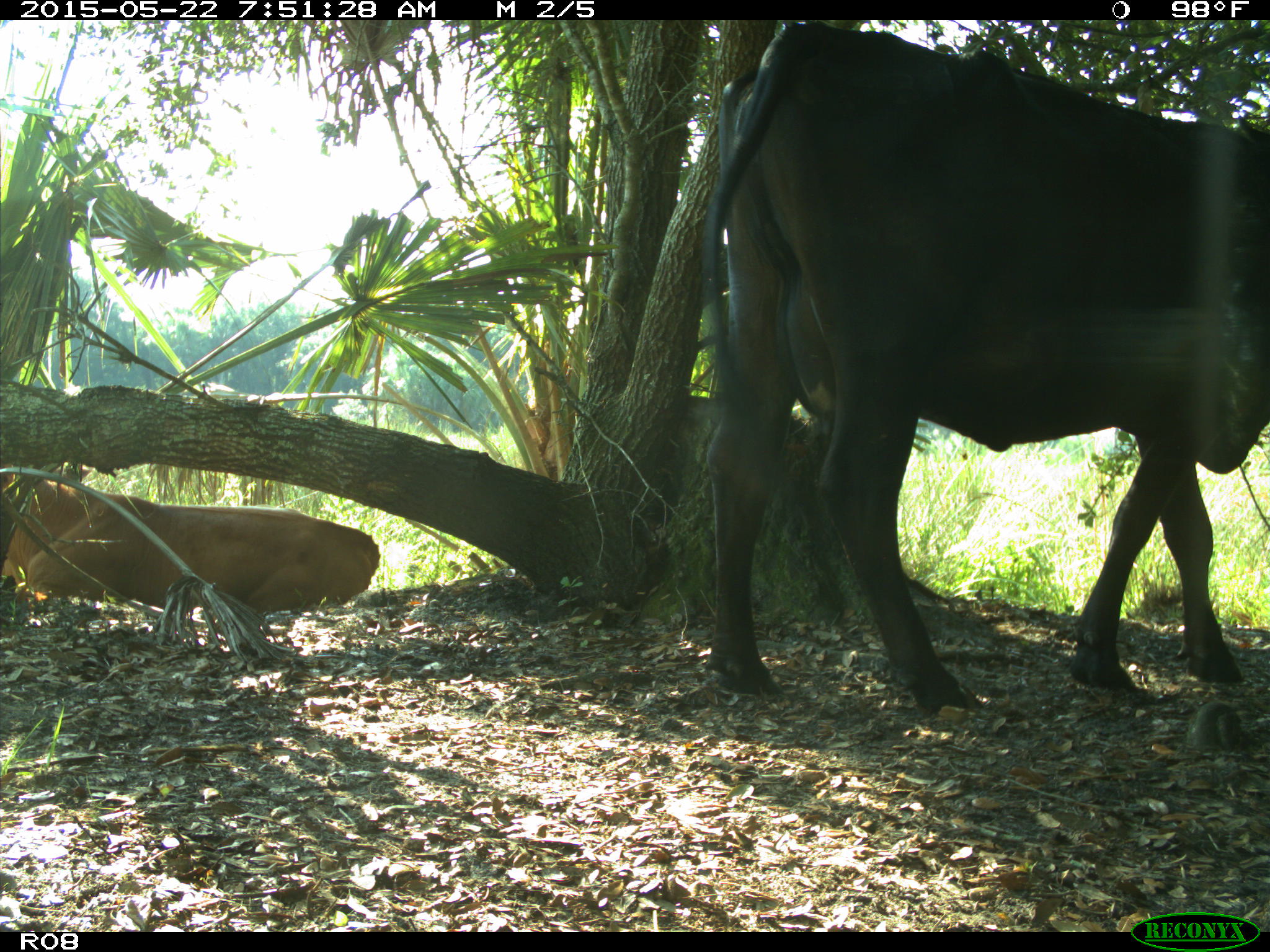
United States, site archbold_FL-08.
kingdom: Animalia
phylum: Chordata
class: Mammalia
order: Artiodactyla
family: Bovidae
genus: Bos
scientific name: Bos taurus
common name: domestic cow